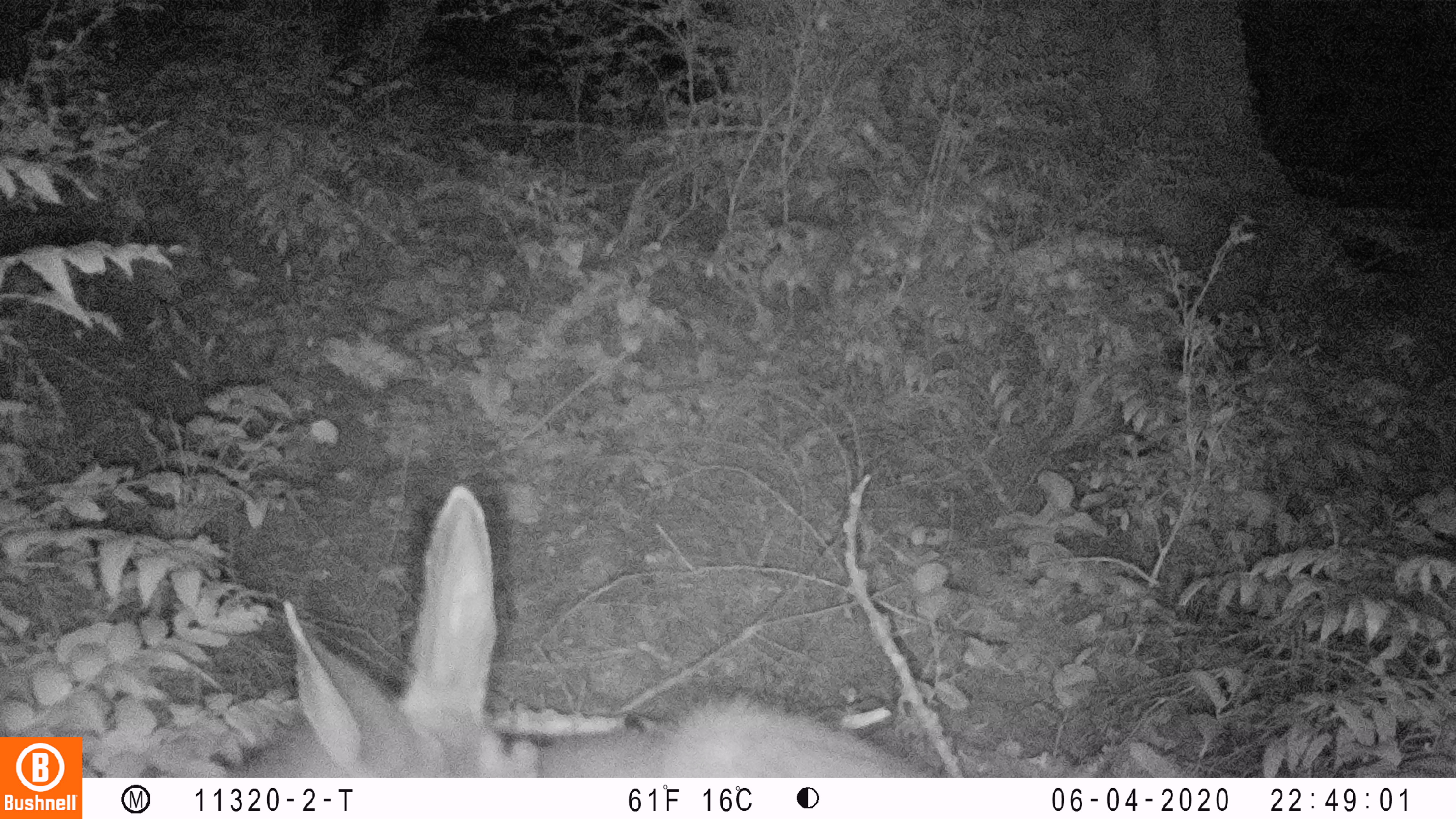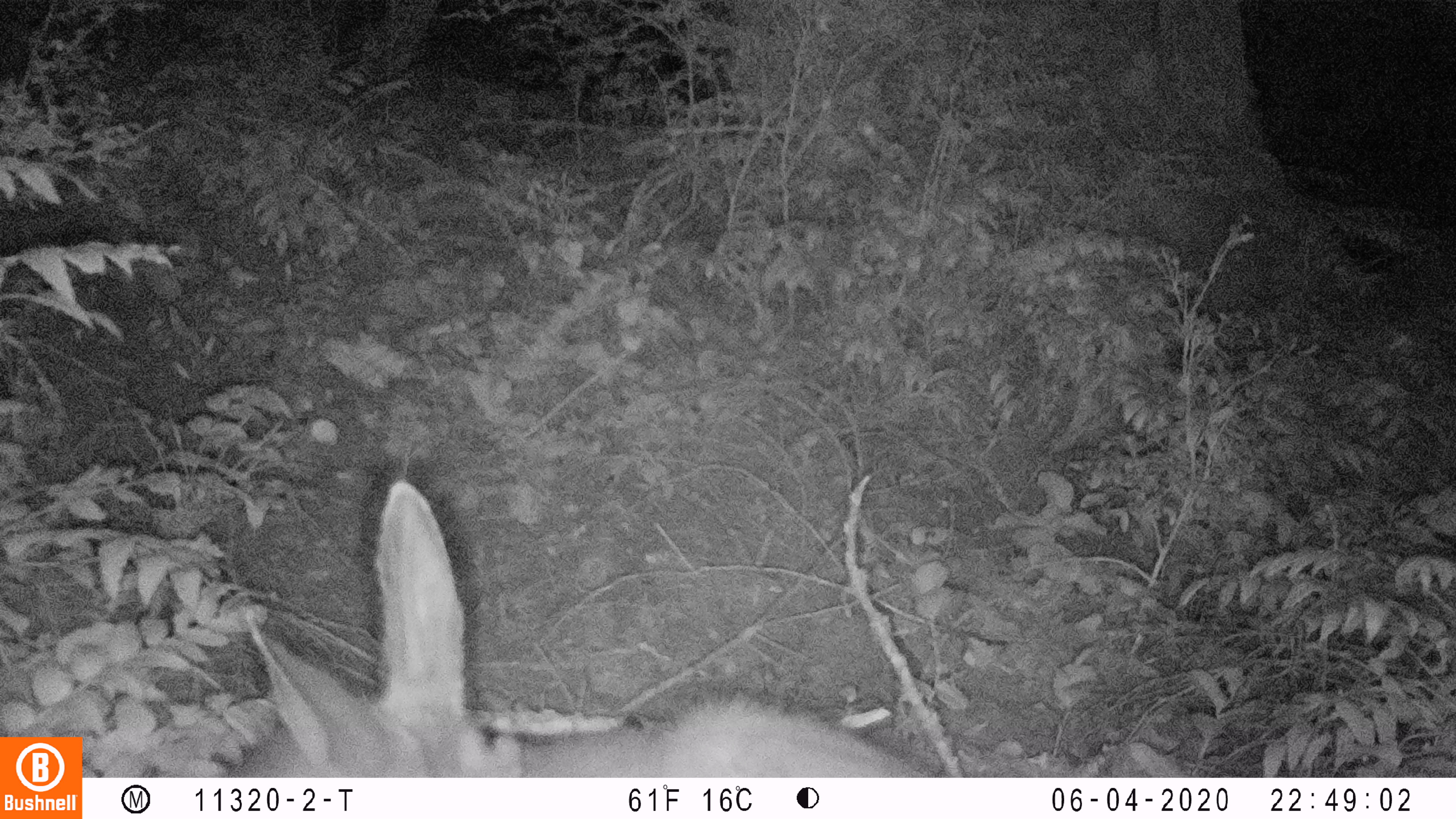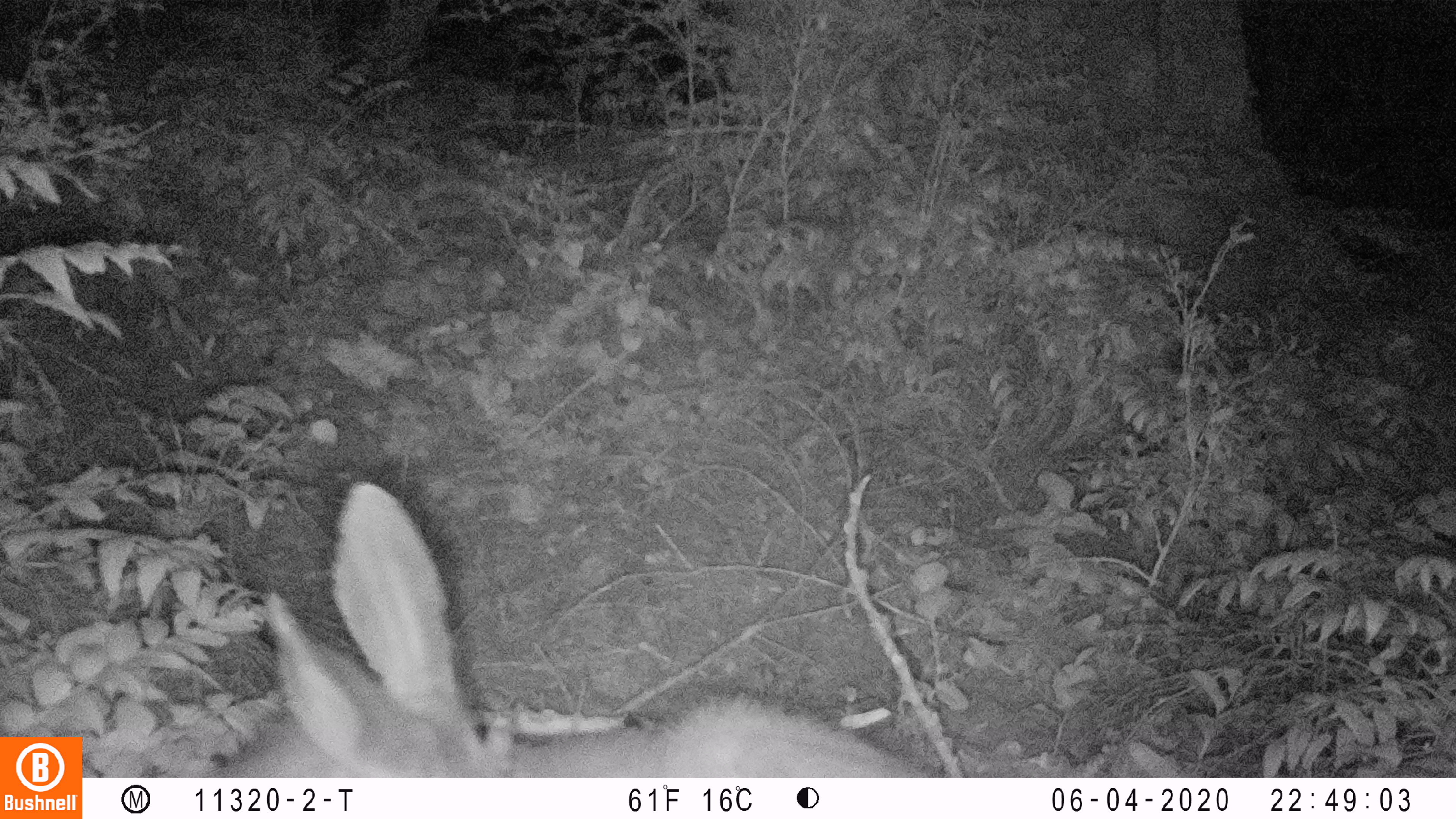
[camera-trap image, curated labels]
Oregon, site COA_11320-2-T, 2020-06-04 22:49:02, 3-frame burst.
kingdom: Animalia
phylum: Chordata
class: Mammalia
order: Artiodactyla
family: Cervidae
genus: Odocoileus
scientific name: Odocoileus hemionus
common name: black-tailed deer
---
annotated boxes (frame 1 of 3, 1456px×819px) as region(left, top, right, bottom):
black-tailed deer: region(226, 480, 927, 772)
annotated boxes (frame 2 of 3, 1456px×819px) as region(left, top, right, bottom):
black-tailed deer: region(218, 471, 931, 772)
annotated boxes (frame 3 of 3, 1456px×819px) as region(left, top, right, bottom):
black-tailed deer: region(222, 467, 935, 770)